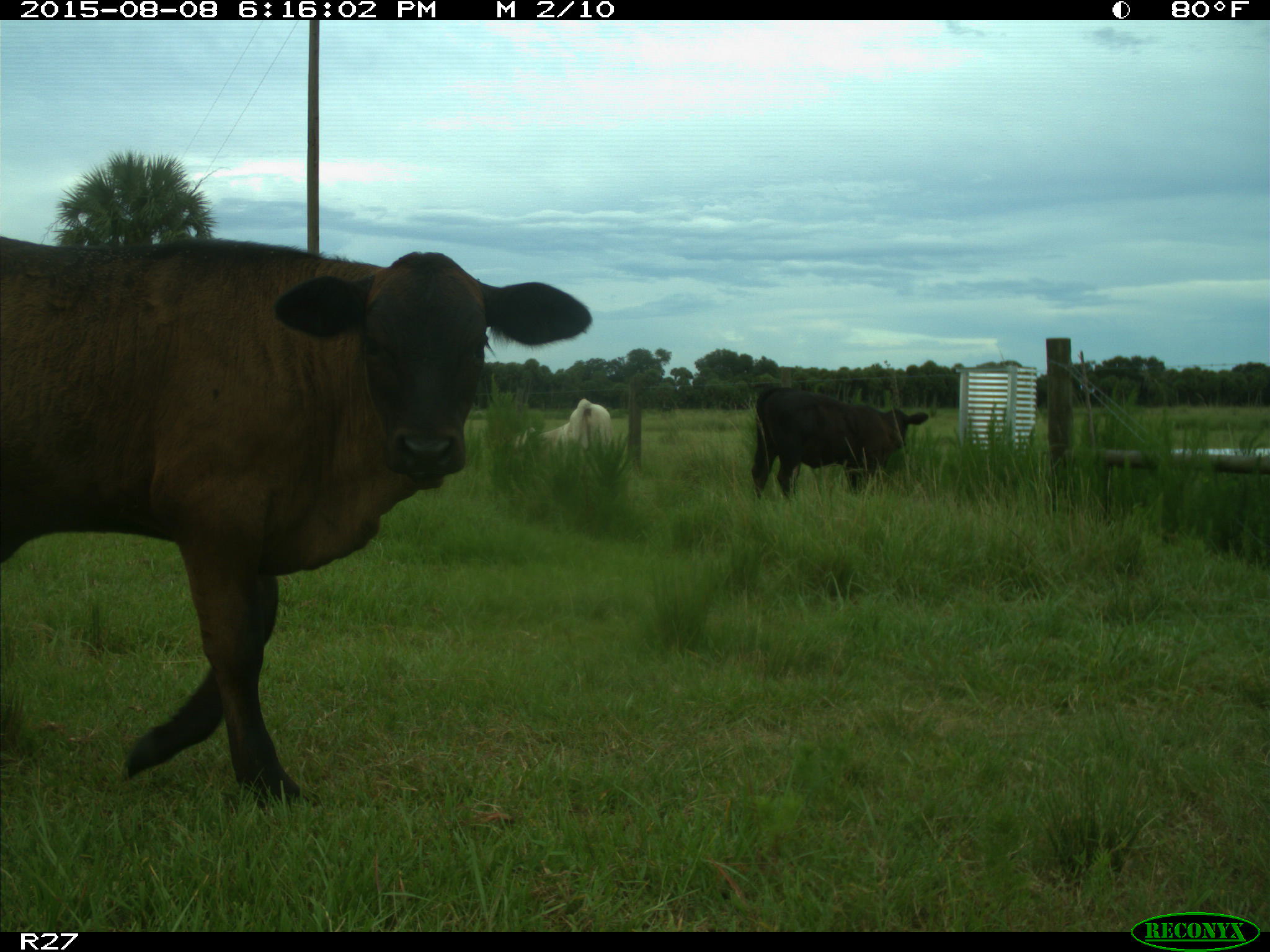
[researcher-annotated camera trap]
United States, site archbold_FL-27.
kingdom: Animalia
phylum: Chordata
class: Mammalia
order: Artiodactyla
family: Bovidae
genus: Bos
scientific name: Bos taurus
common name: domestic cow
Bos taurus (domestic cow).